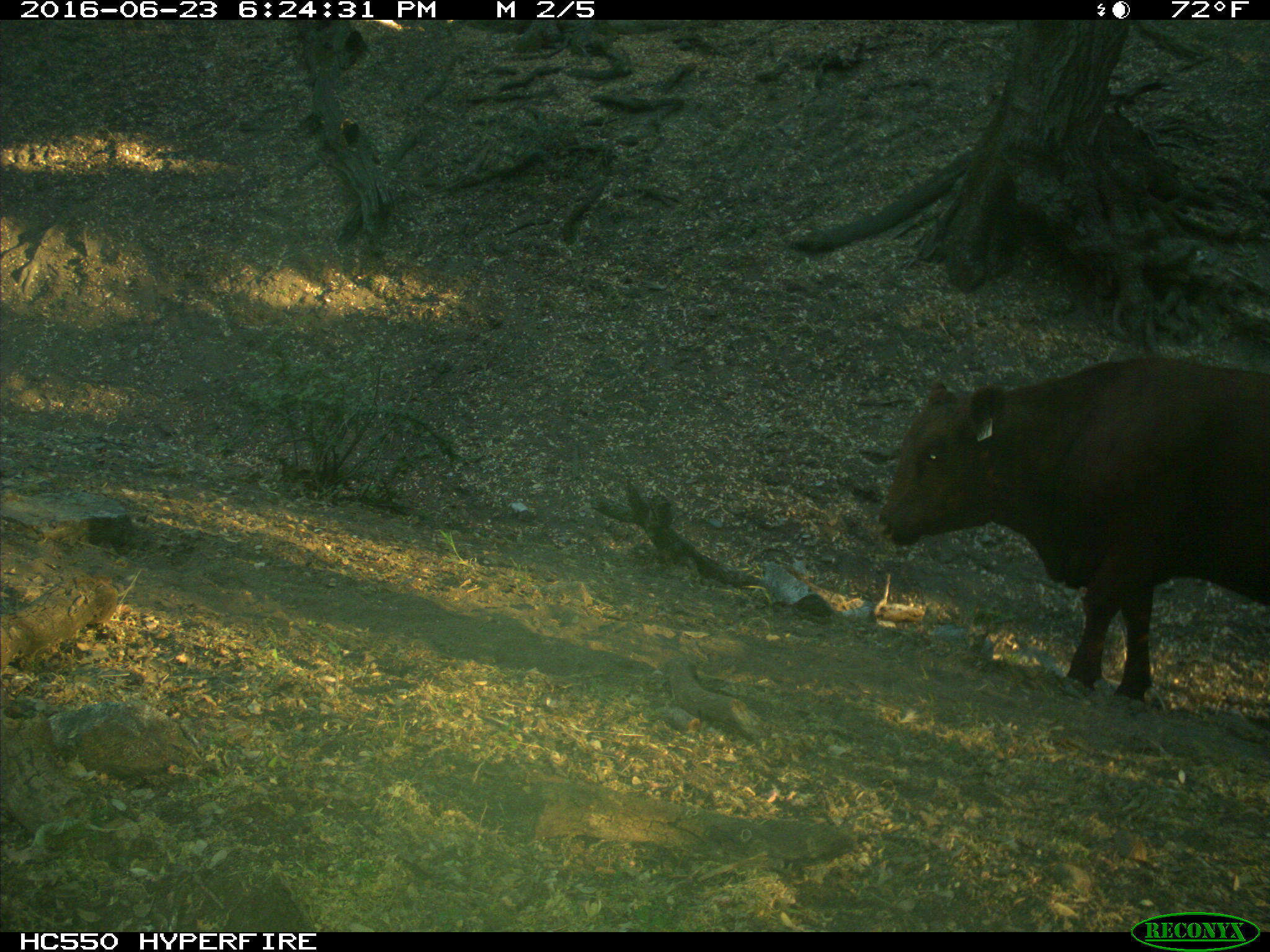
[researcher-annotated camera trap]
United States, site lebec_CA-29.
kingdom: Animalia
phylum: Chordata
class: Mammalia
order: Artiodactyla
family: Bovidae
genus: Bos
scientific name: Bos taurus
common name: domestic cow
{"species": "Bos taurus (domestic cow)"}